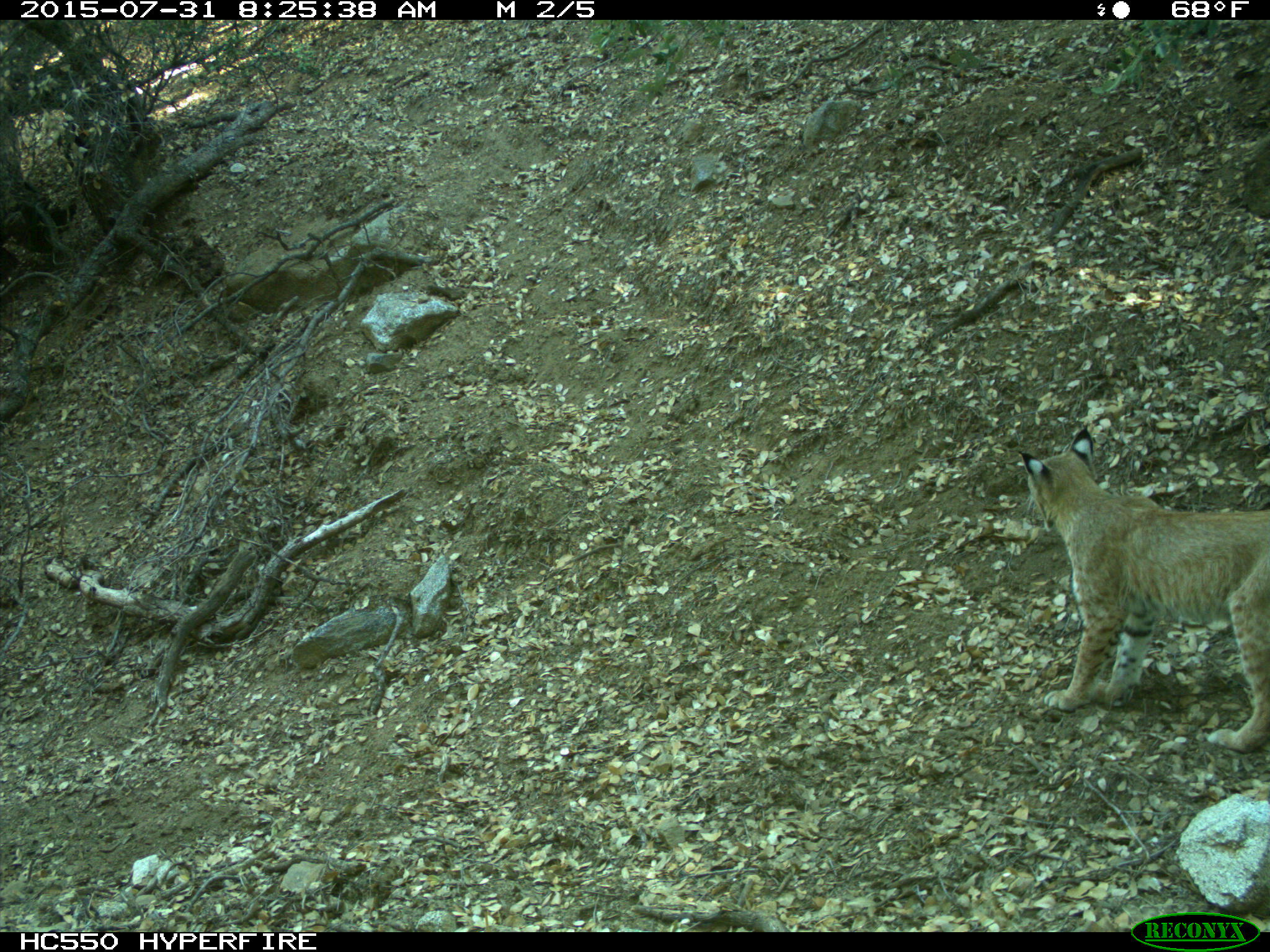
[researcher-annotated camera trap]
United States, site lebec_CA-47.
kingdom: Animalia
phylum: Chordata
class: Mammalia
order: Carnivora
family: Felidae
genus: Lynx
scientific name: Lynx rufus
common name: bobcat